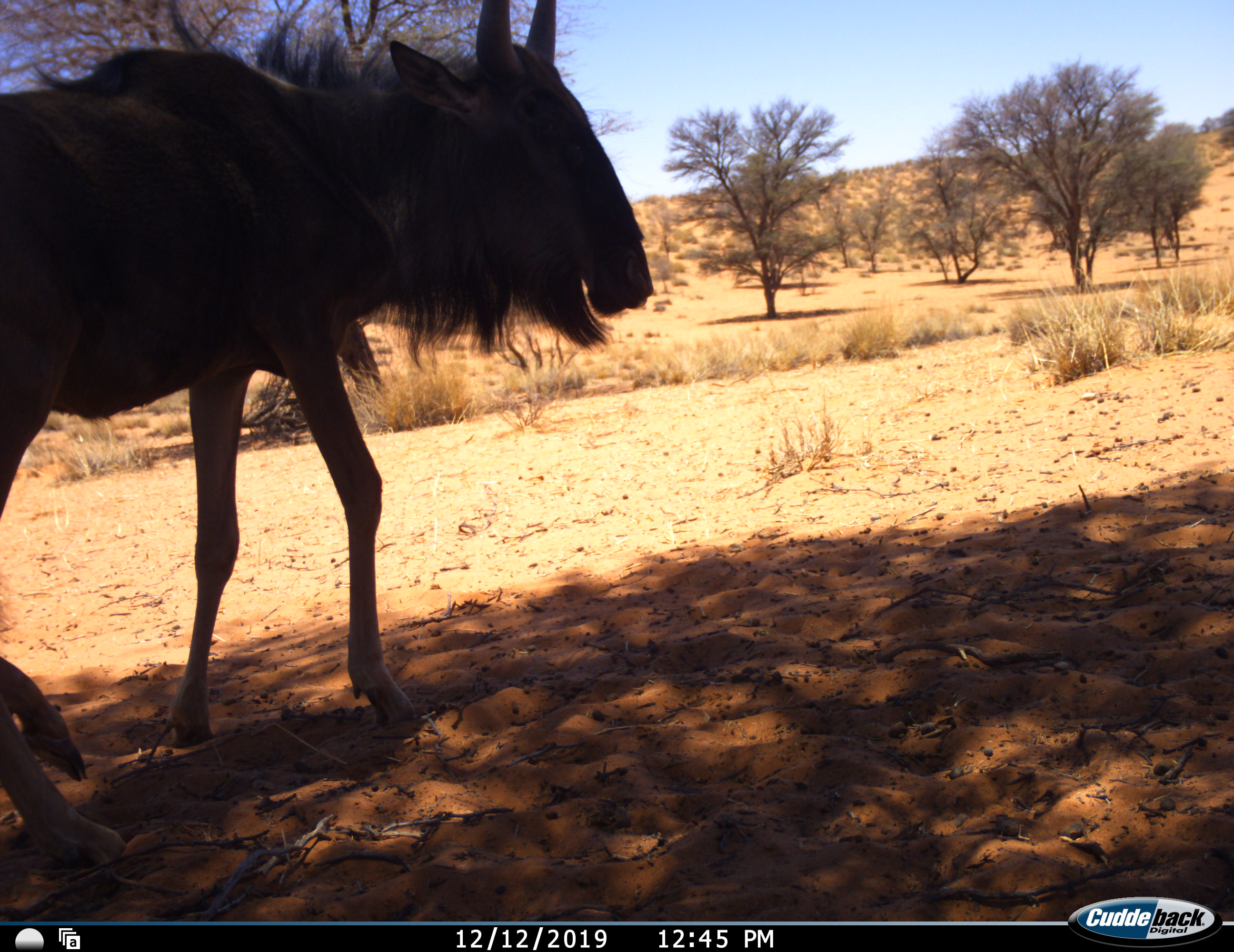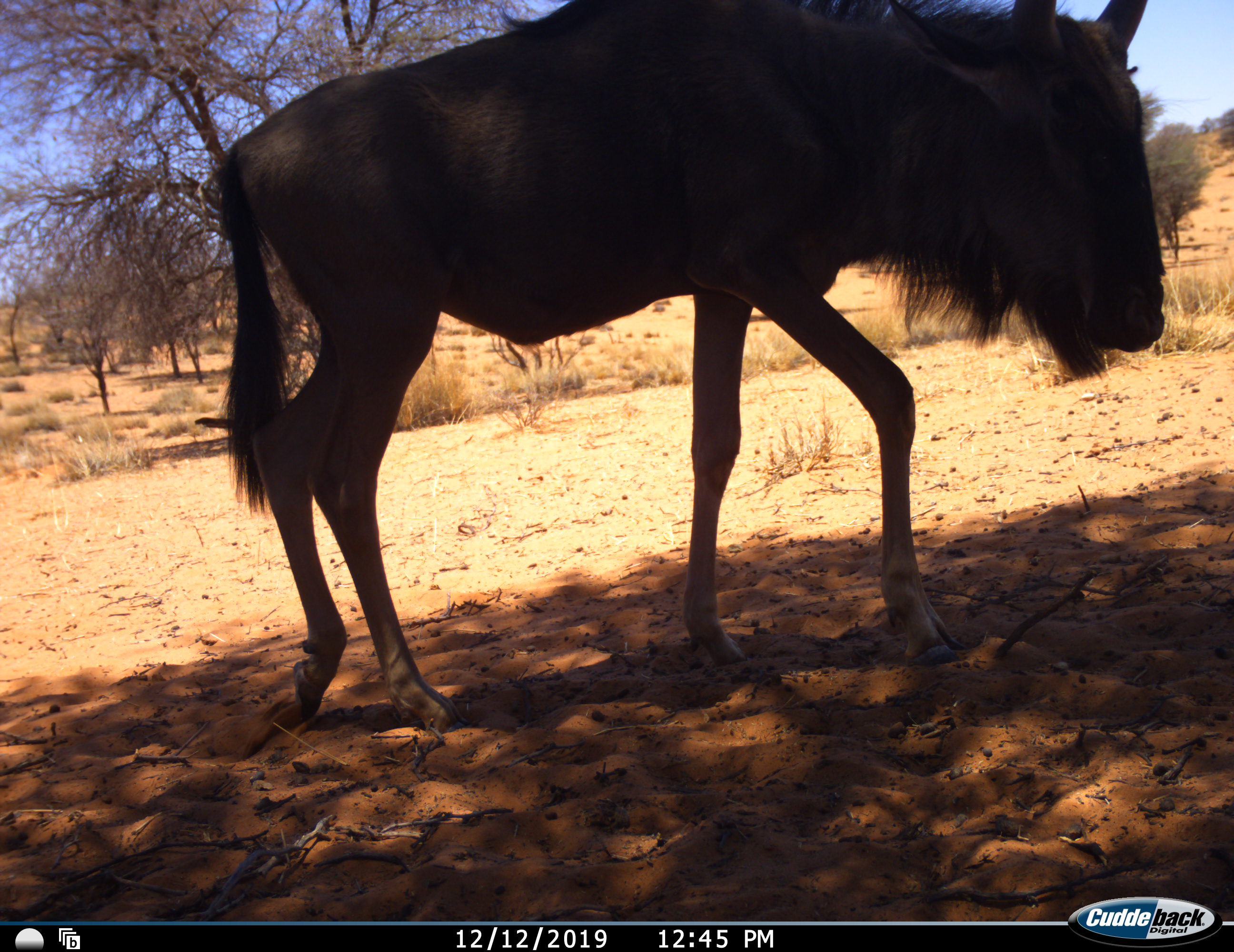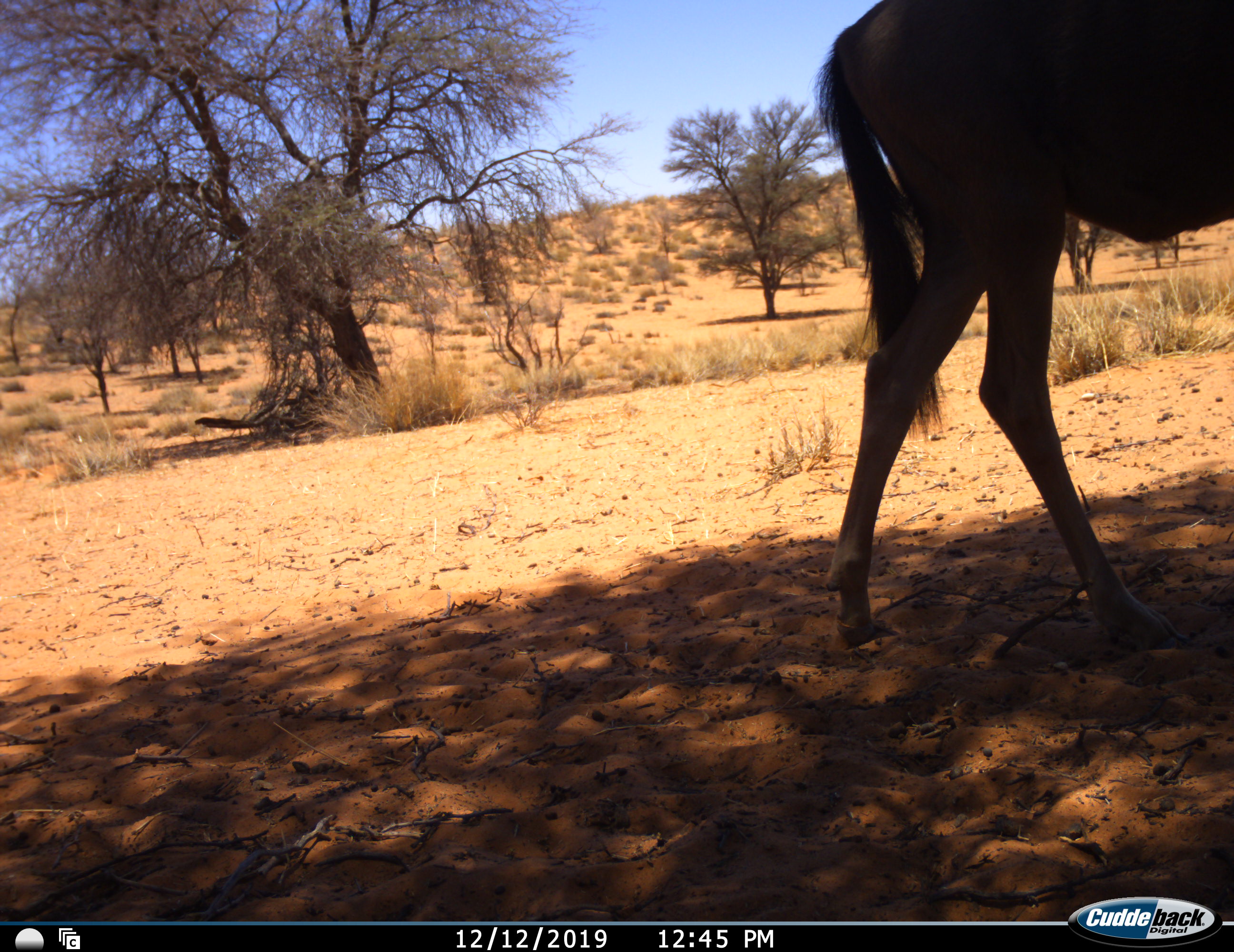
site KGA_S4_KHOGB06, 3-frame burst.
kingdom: Animalia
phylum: Chordata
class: Mammalia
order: Artiodactyla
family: Bovidae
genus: Connochaetes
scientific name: Connochaetes taurinus taurinus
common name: blue wildebeest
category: wildebeestblue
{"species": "wildebeestblue (blue wildebeest) (Connochaetes taurinus taurinus)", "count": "1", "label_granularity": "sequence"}